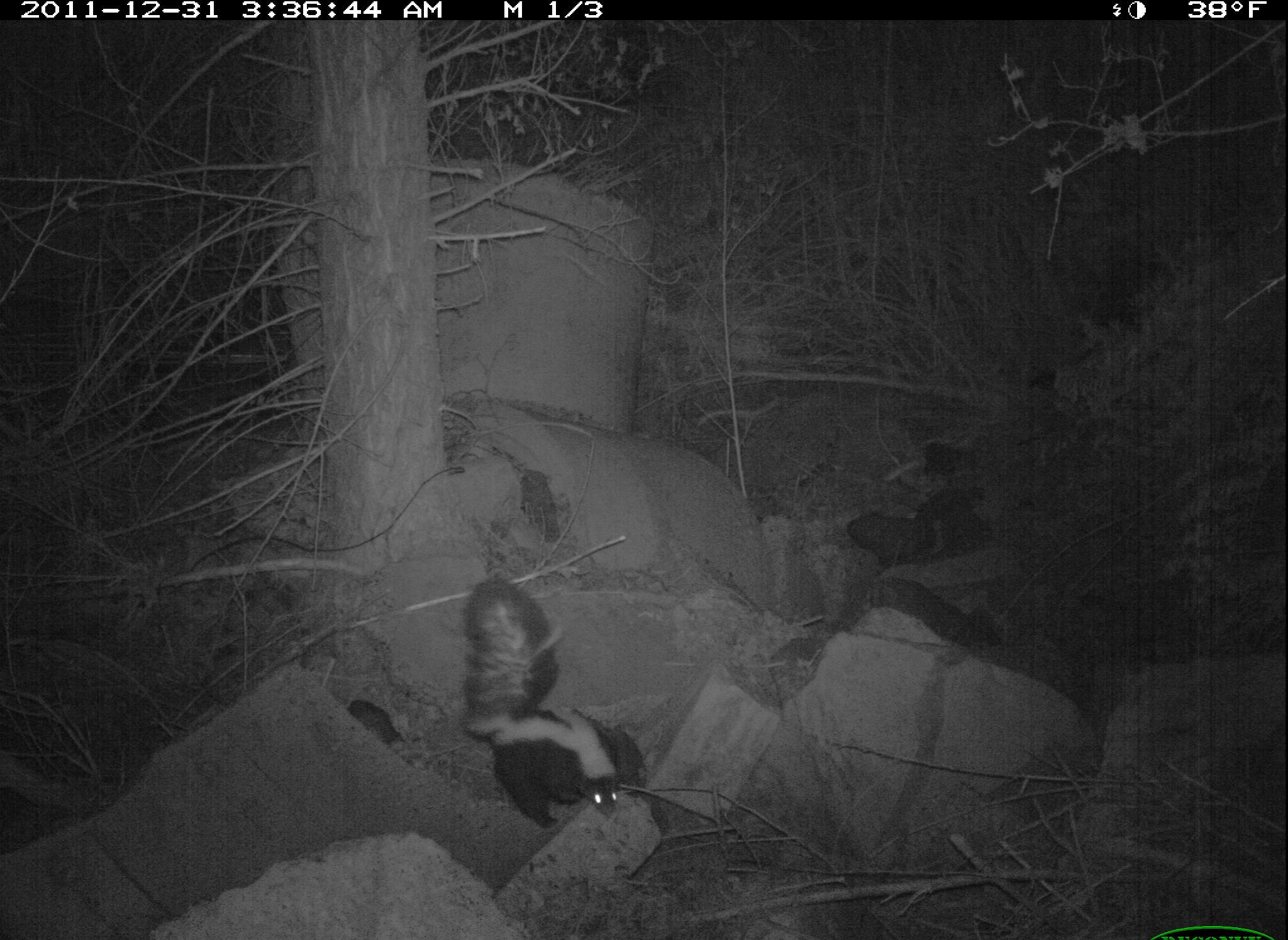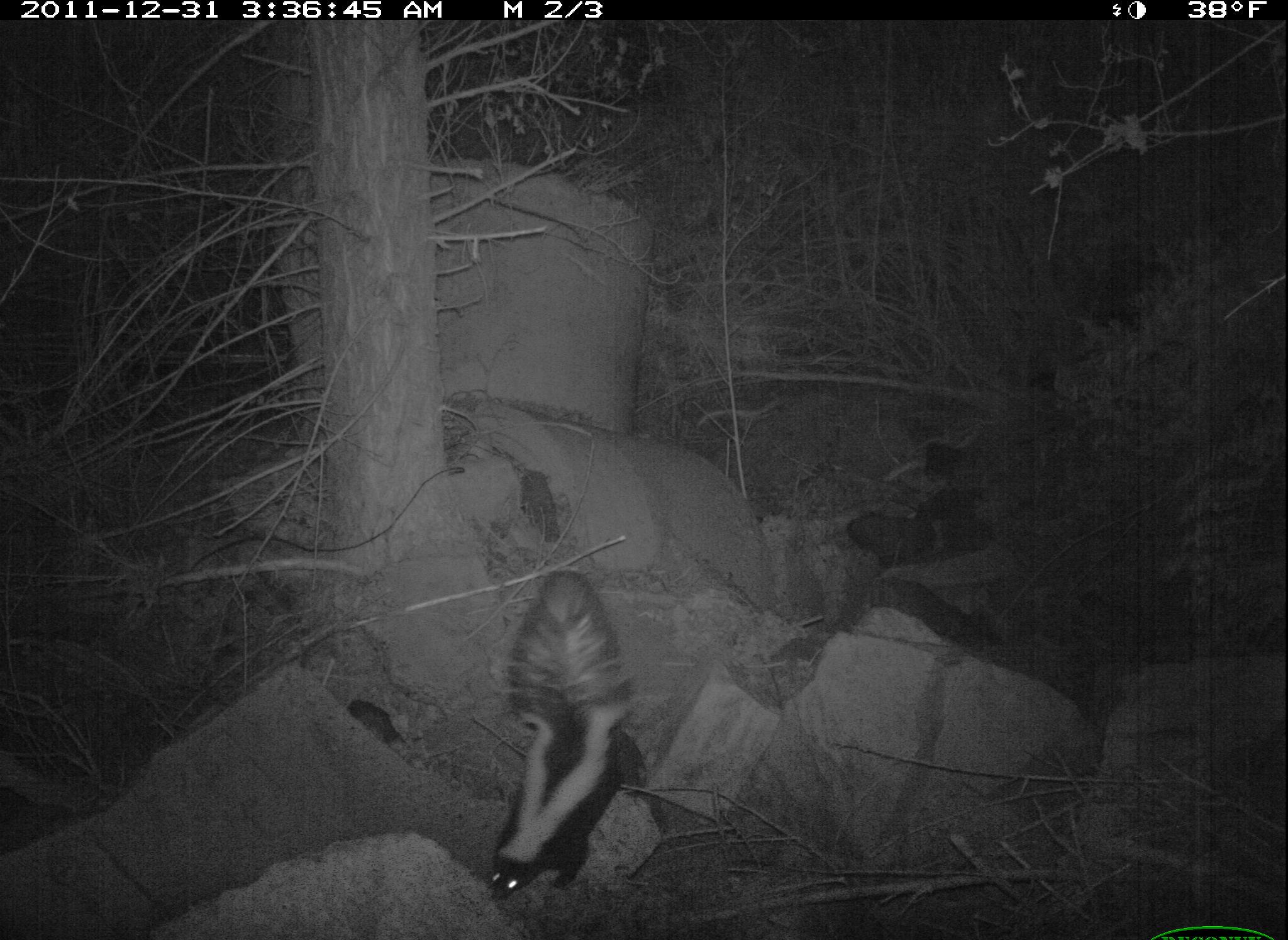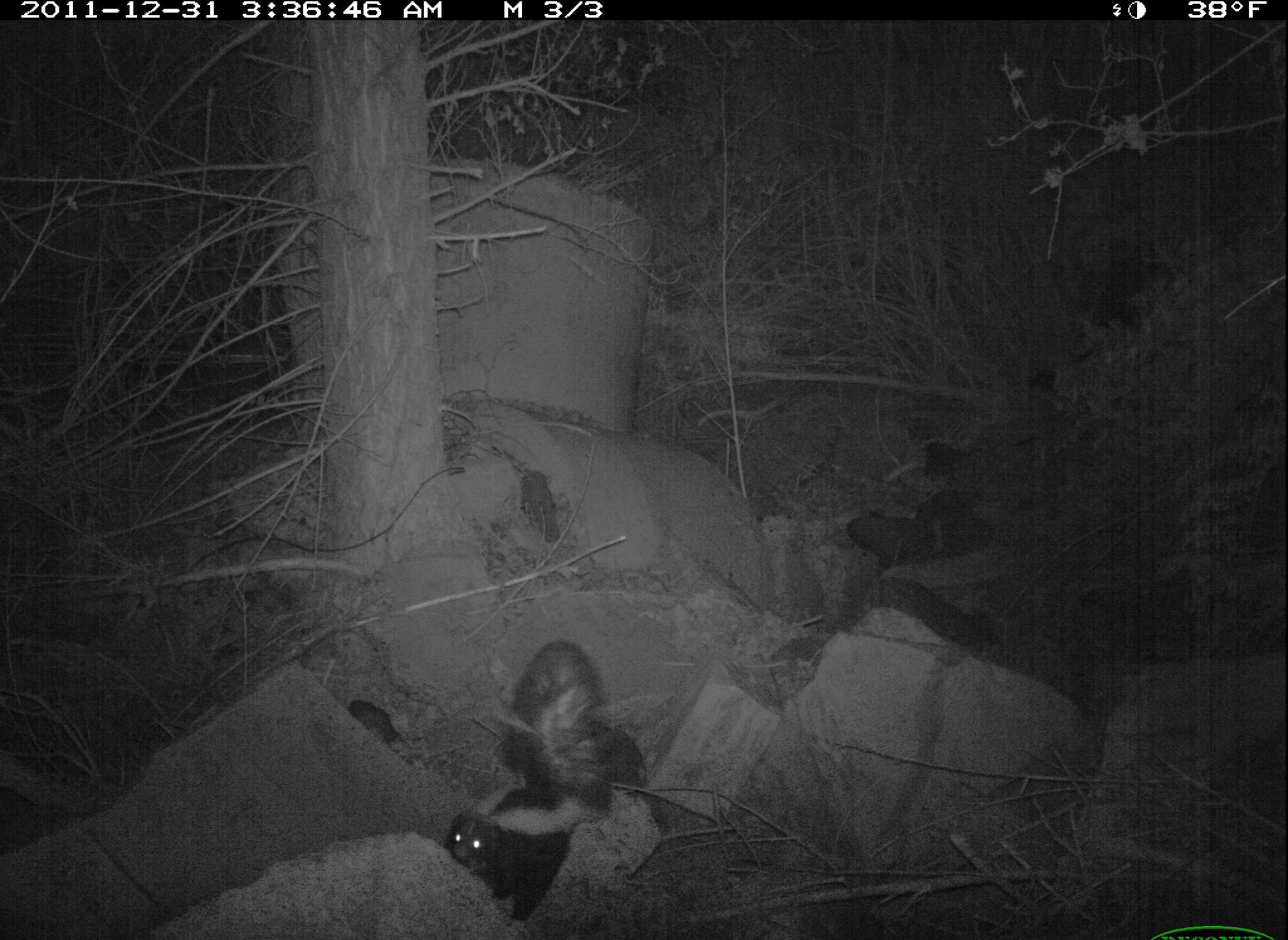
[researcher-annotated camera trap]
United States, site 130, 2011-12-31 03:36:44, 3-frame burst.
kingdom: Animalia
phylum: Chordata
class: Mammalia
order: Carnivora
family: Mephitidae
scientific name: Mephitidae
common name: skunk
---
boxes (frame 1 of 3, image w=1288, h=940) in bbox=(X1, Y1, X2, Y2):
skunk: bbox=(449, 565, 642, 833)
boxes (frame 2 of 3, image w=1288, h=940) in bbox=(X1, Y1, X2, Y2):
skunk: bbox=(443, 556, 683, 918)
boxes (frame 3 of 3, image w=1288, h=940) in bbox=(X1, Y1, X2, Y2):
skunk: bbox=(438, 630, 654, 928)